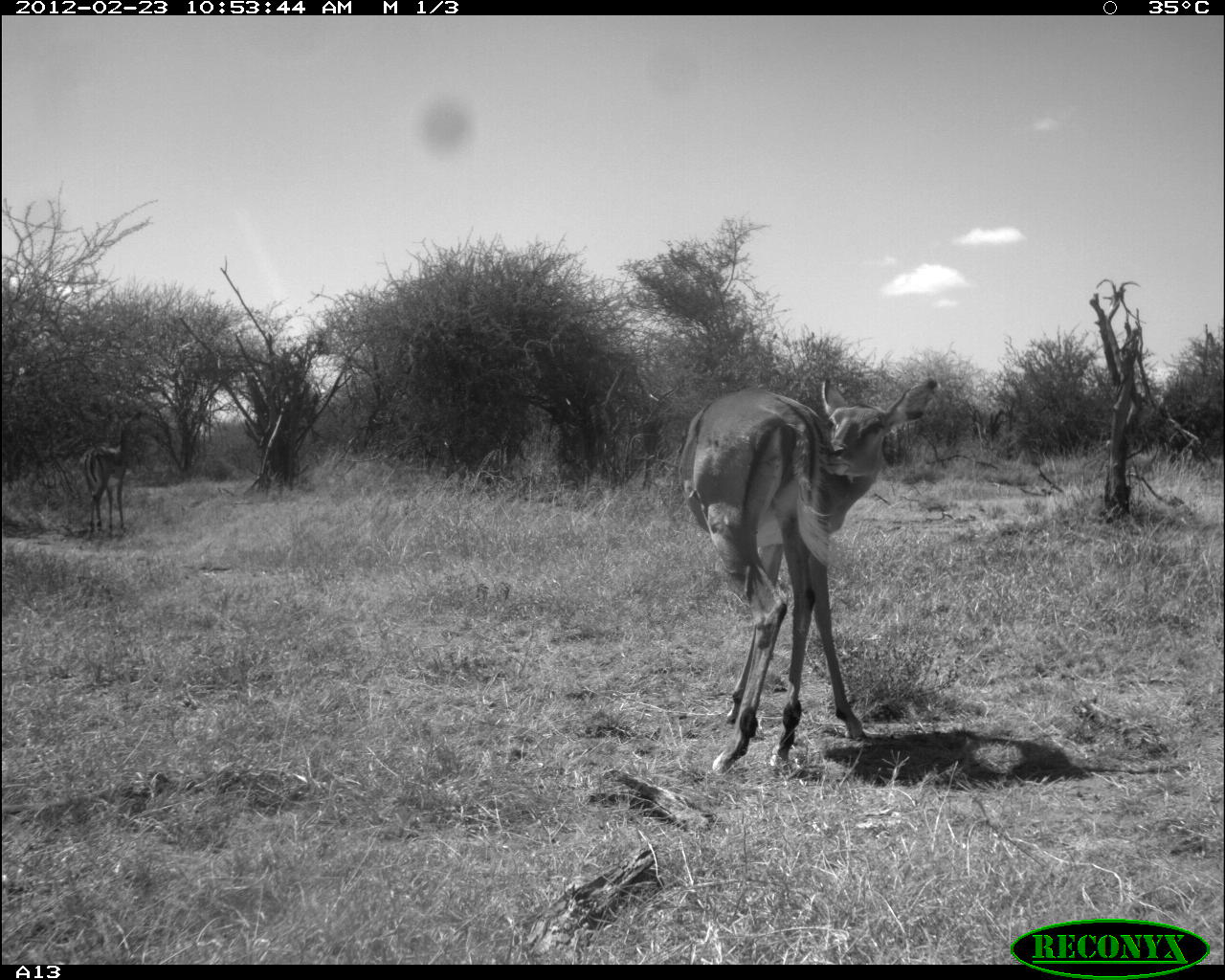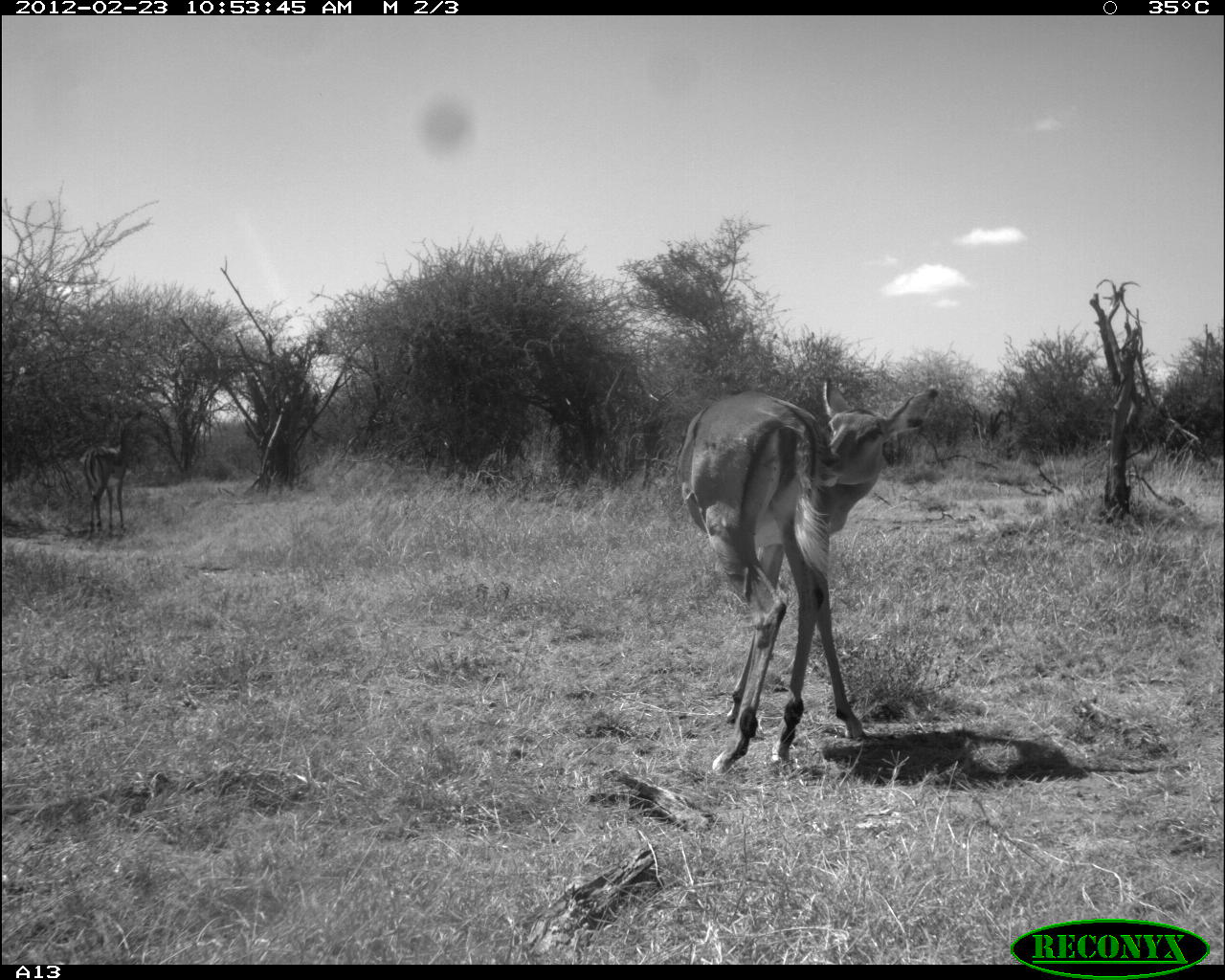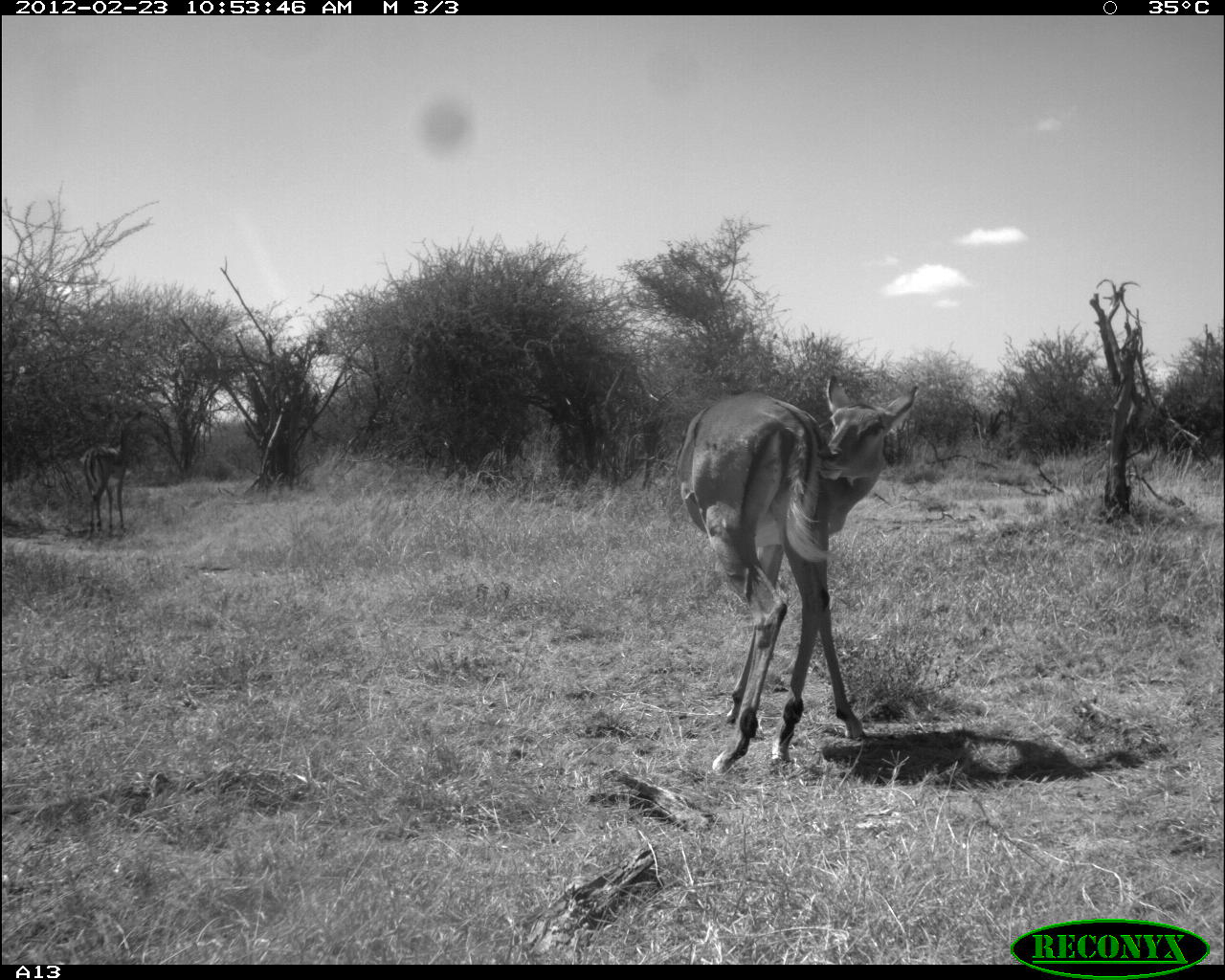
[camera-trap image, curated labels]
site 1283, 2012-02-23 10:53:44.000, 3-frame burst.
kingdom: Animalia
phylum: Chordata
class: Mammalia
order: Artiodactyla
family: Bovidae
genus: Aepyceros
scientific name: Aepyceros melampus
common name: impala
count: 2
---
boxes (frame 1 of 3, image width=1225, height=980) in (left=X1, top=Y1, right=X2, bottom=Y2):
aepyceros melampus: (left=666, top=373, right=944, bottom=777); (left=75, top=407, right=135, bottom=535)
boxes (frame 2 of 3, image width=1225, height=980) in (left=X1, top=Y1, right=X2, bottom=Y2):
aepyceros melampus: (left=674, top=382, right=938, bottom=777); (left=75, top=407, right=140, bottom=542)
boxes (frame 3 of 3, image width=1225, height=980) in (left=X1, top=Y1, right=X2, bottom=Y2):
aepyceros melampus: (left=675, top=374, right=918, bottom=771); (left=75, top=404, right=140, bottom=539)